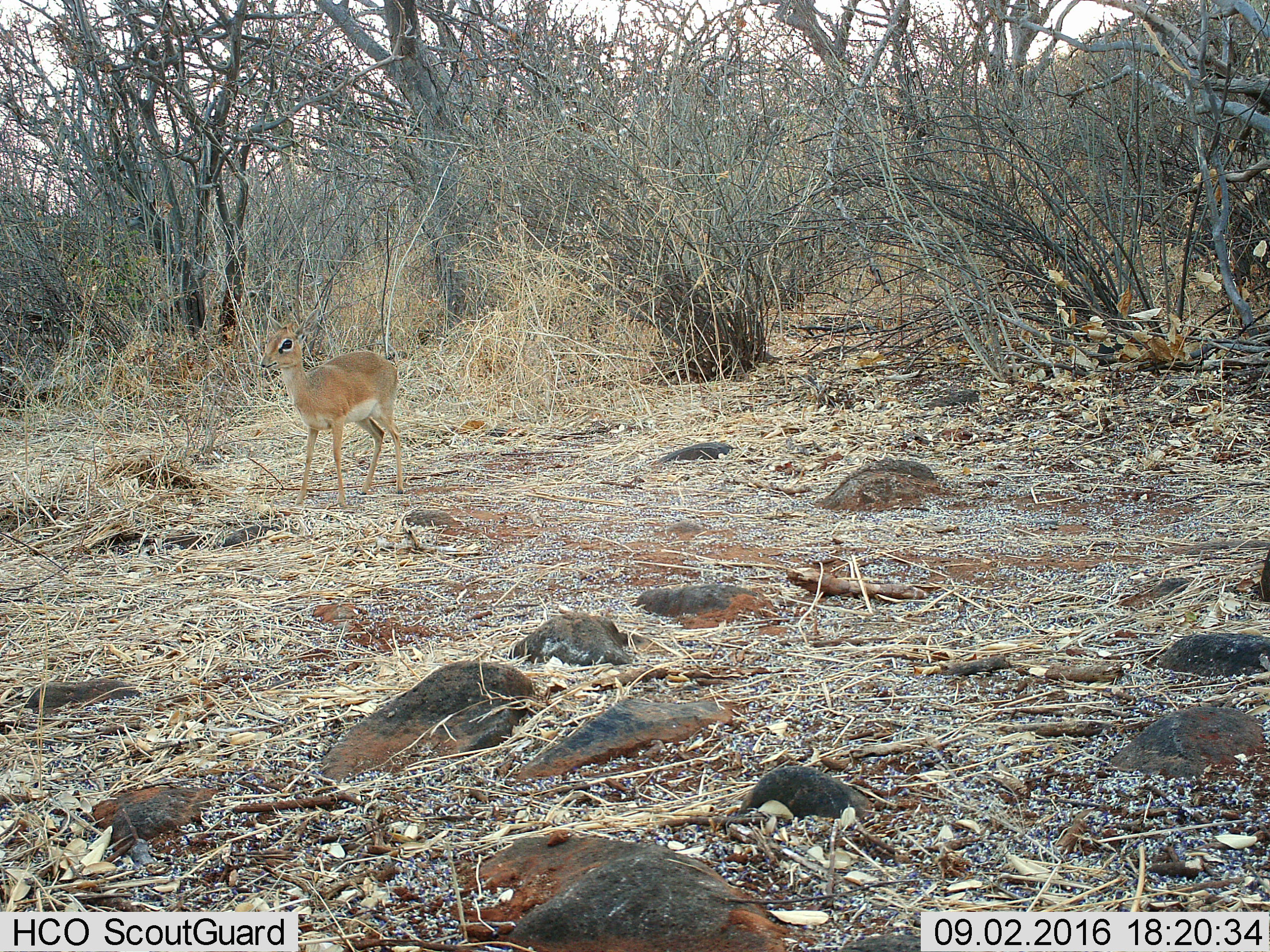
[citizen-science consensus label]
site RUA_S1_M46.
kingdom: Animalia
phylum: Chordata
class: Mammalia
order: Artiodactyla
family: Bovidae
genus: Madoqua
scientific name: Madoqua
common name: dik-dik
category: dikdik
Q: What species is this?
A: Dikdik (dik-dik) (Madoqua).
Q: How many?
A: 1.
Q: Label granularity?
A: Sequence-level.